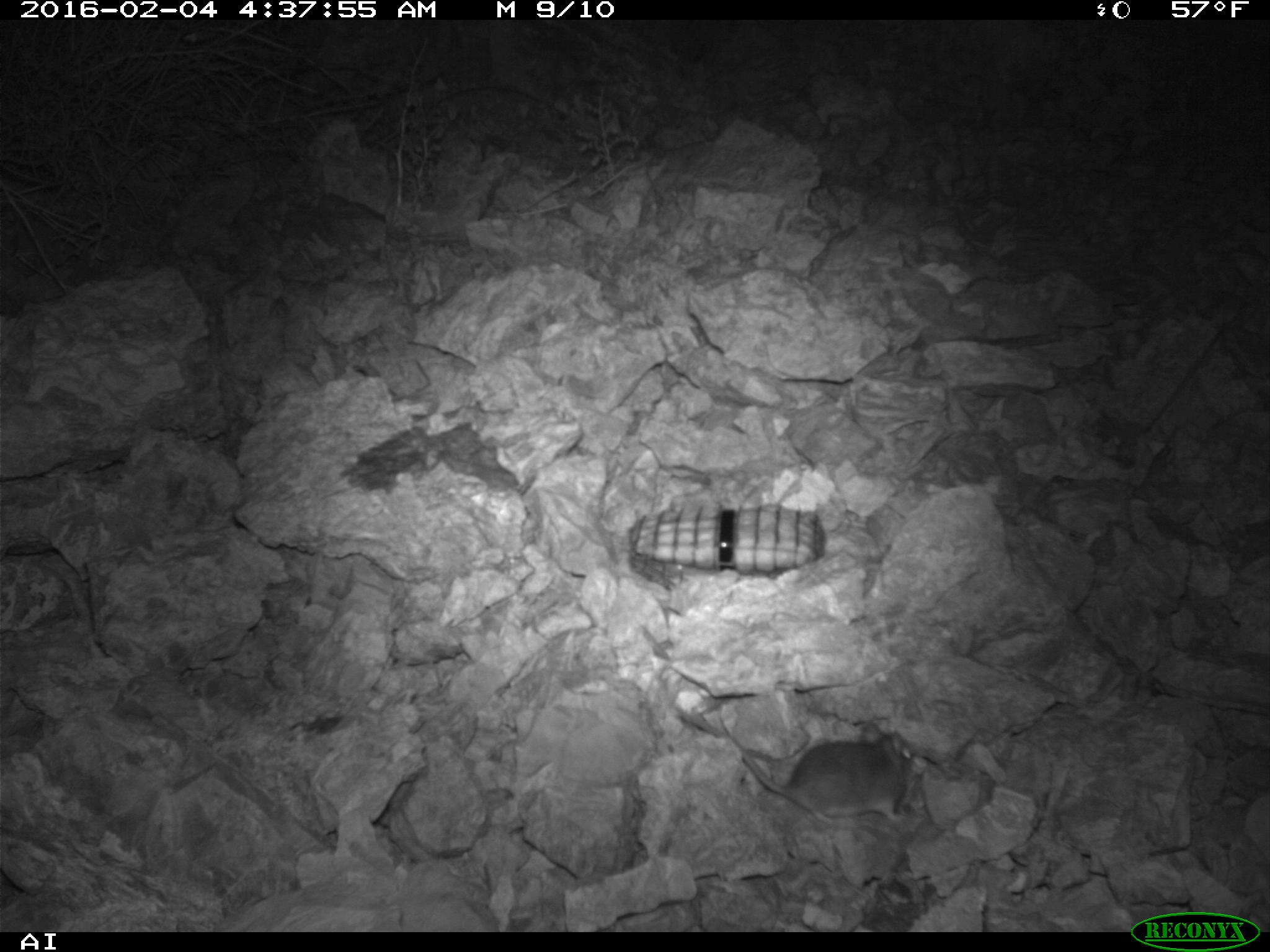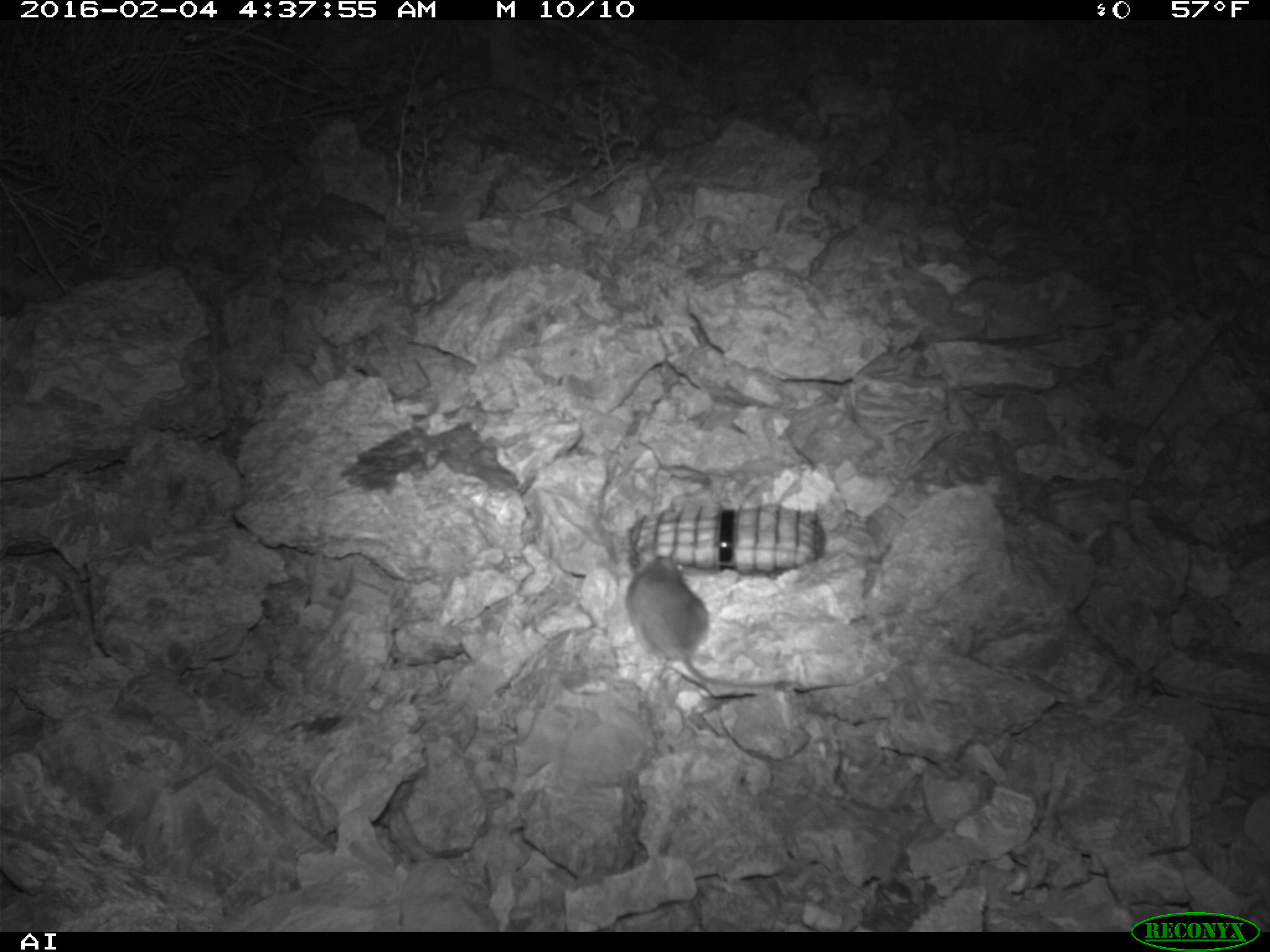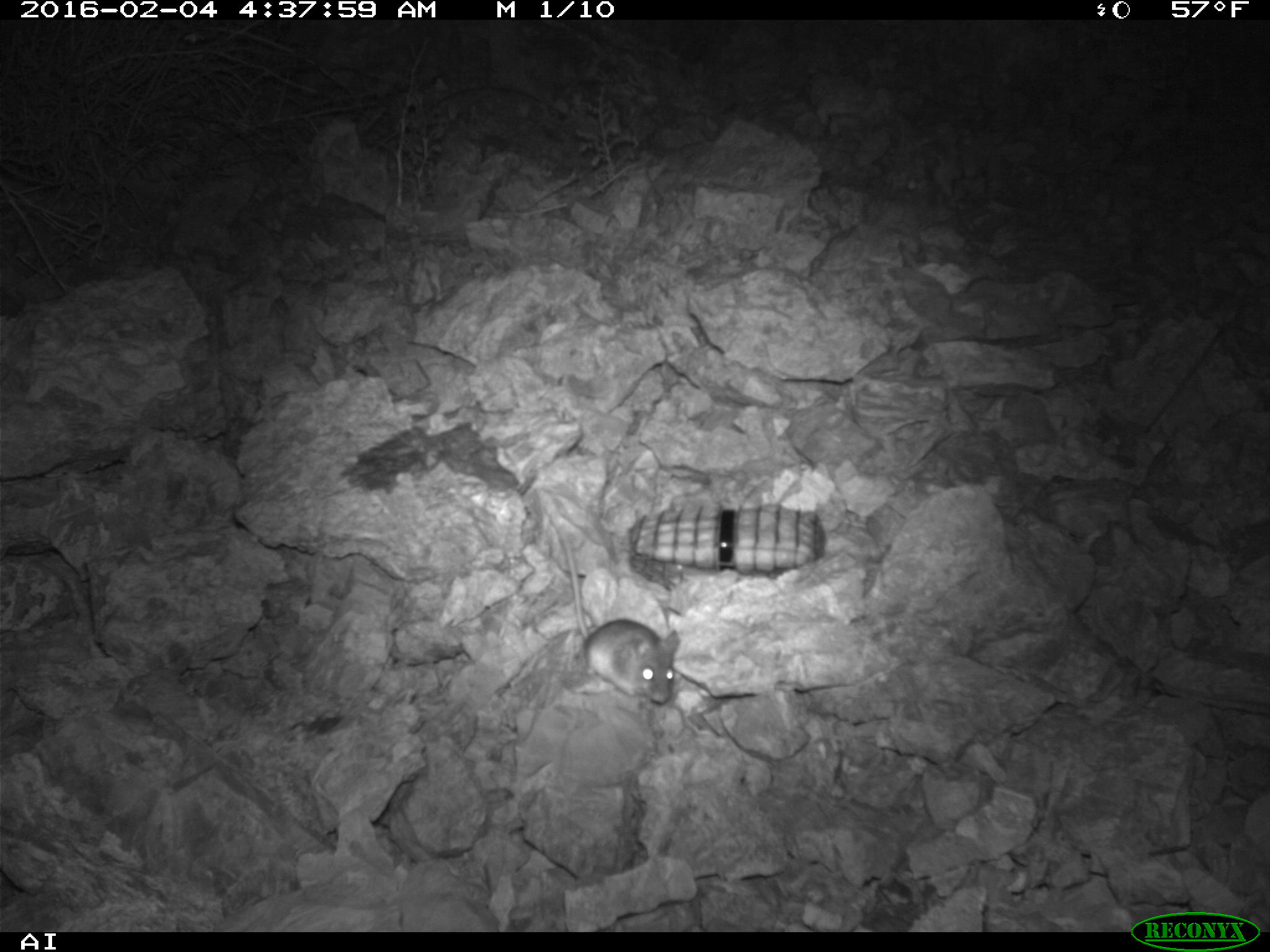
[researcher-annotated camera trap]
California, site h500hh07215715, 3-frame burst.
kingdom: Animalia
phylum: Chordata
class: Mammalia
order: Rodentia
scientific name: Rodentia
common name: rodent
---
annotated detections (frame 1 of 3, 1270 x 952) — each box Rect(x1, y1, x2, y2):
rodent: Rect(741, 731, 926, 827)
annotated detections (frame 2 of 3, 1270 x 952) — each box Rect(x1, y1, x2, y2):
rodent: Rect(624, 554, 773, 701)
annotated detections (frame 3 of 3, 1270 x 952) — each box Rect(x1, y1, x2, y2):
rodent: Rect(556, 523, 678, 702)